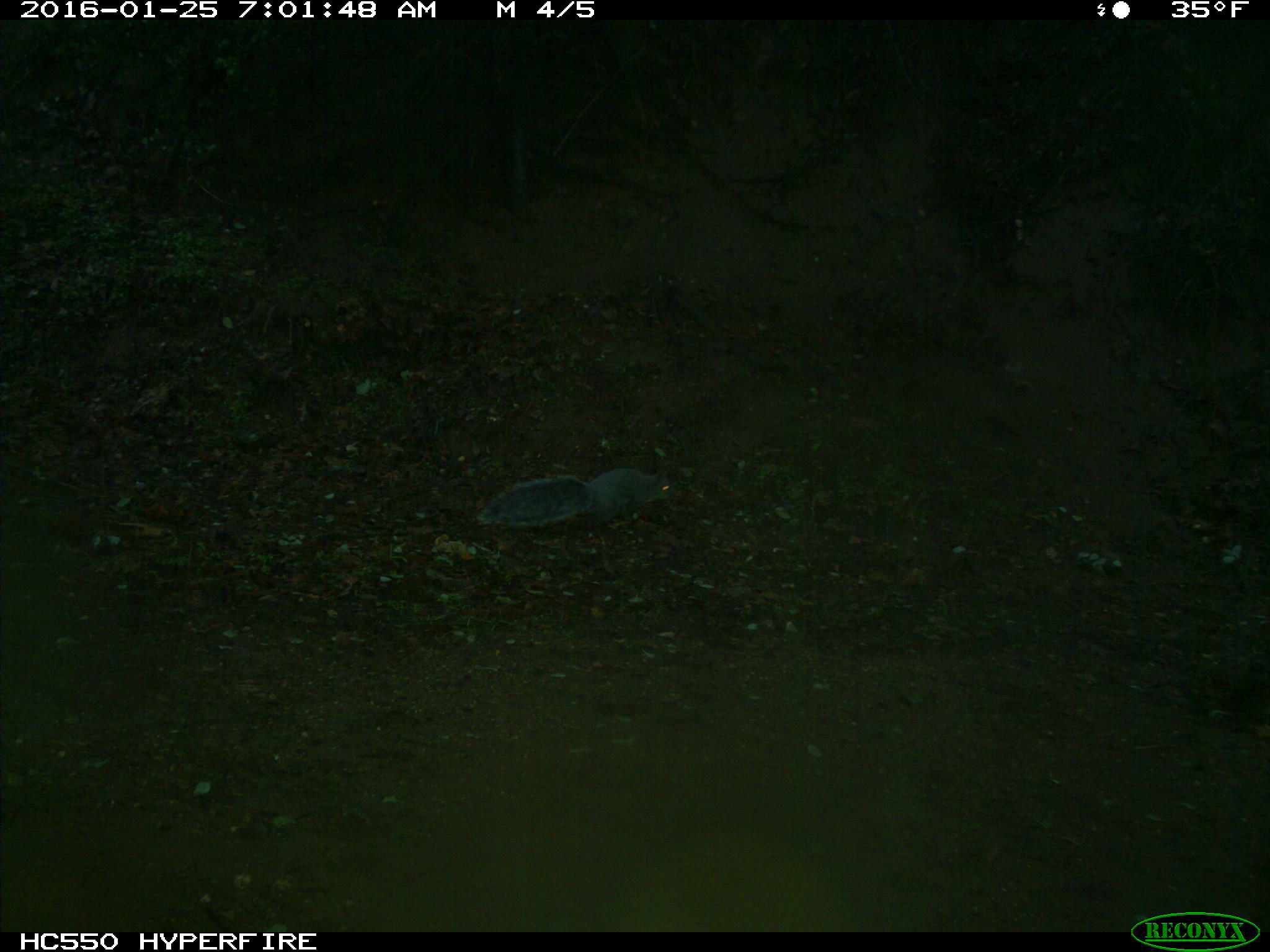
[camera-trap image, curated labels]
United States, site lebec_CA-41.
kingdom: Animalia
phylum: Chordata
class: Mammalia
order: Rodentia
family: Sciuridae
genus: Sciurus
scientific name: Sciurus carolinensis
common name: eastern gray squirrel